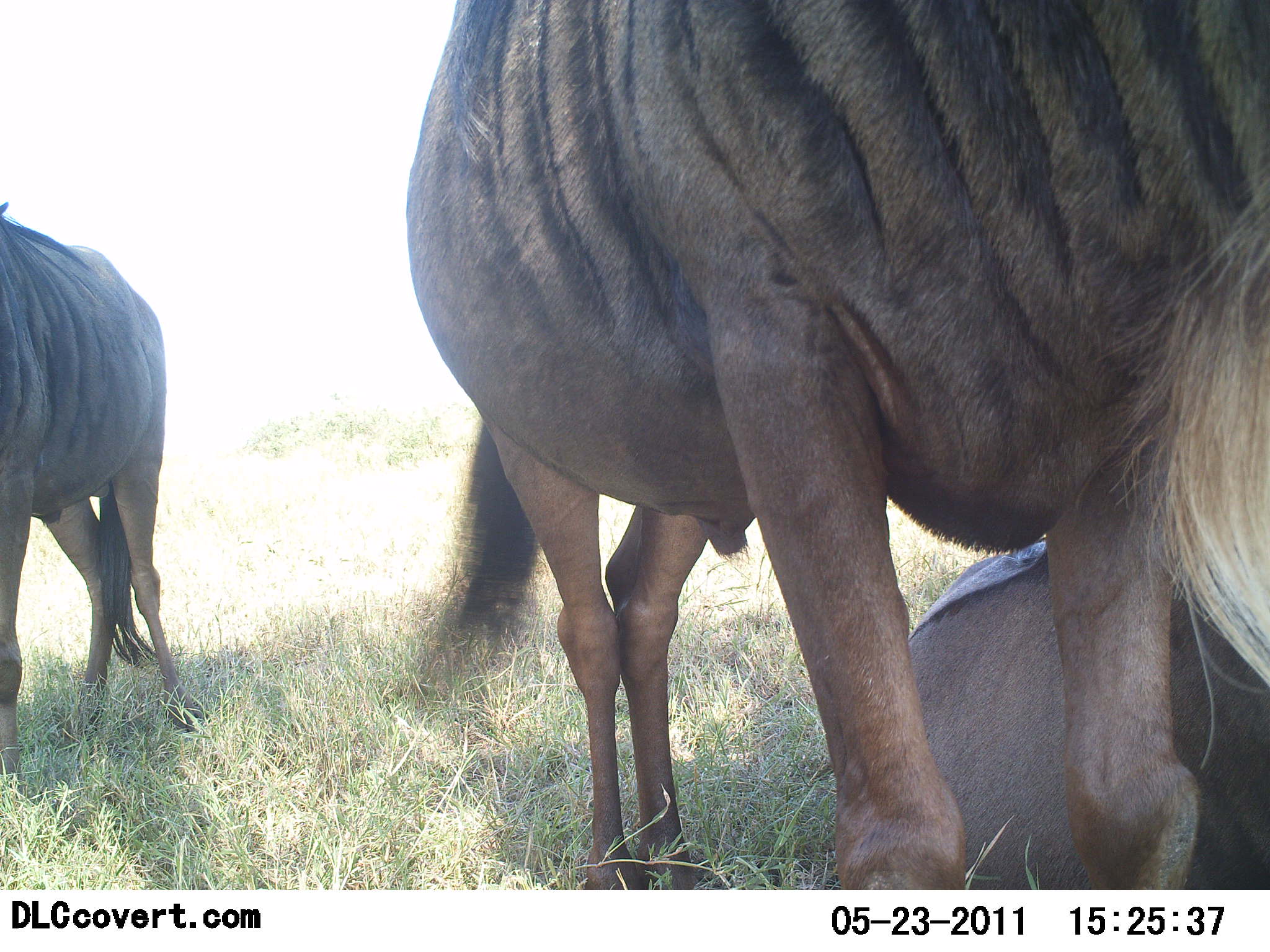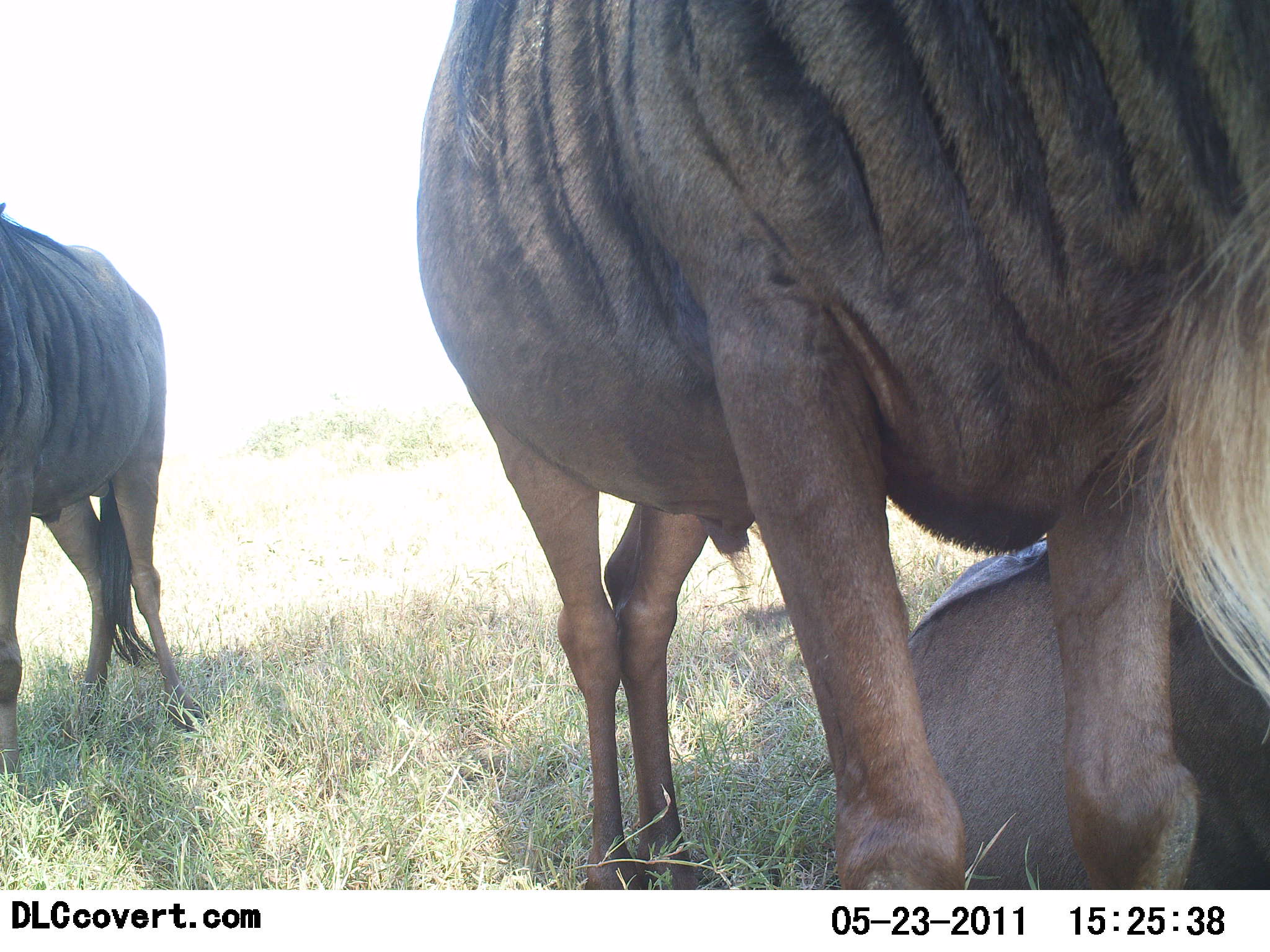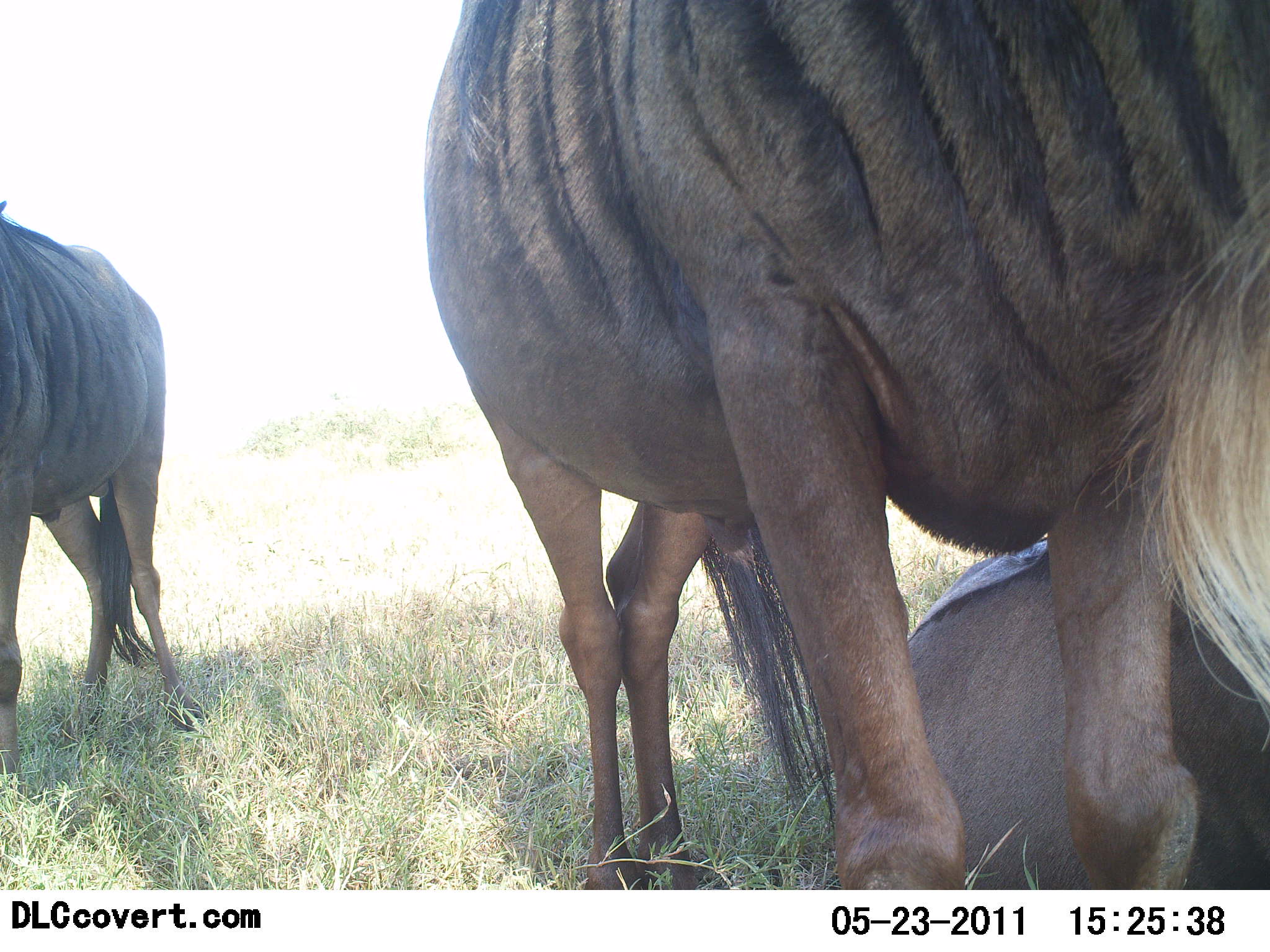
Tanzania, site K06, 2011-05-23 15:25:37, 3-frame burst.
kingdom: Animalia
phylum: Chordata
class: Mammalia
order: Artiodactyla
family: Bovidae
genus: Connochaetes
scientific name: Connochaetes taurinus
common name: blue wildebeest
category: wildebeest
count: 3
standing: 100%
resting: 90%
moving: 0%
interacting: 10%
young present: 0%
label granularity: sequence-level